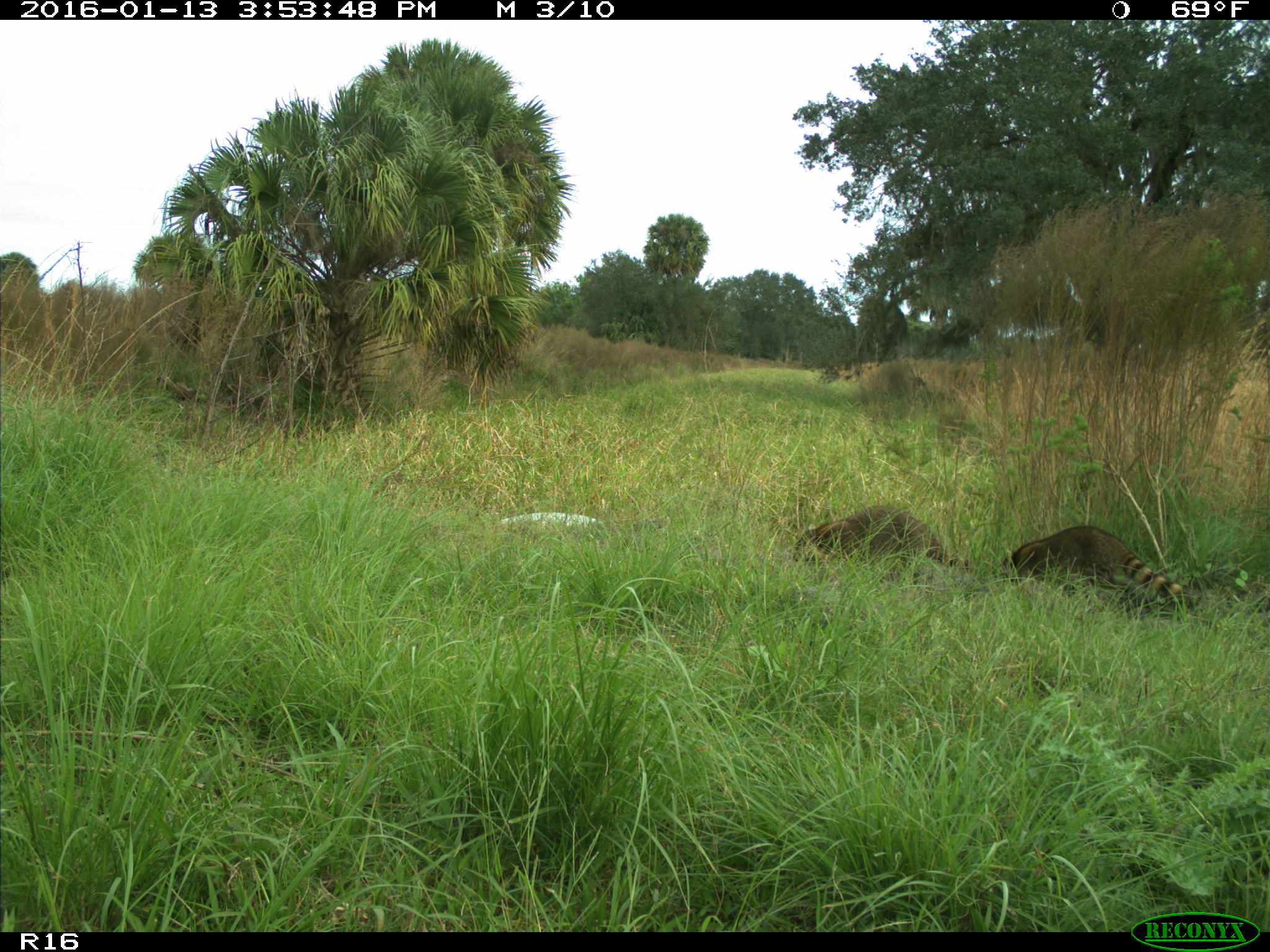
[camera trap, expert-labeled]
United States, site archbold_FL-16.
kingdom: Animalia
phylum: Chordata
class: Mammalia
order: Carnivora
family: Procyonidae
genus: Procyon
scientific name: Procyon lotor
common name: common raccoon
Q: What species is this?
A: Procyon lotor (common raccoon).